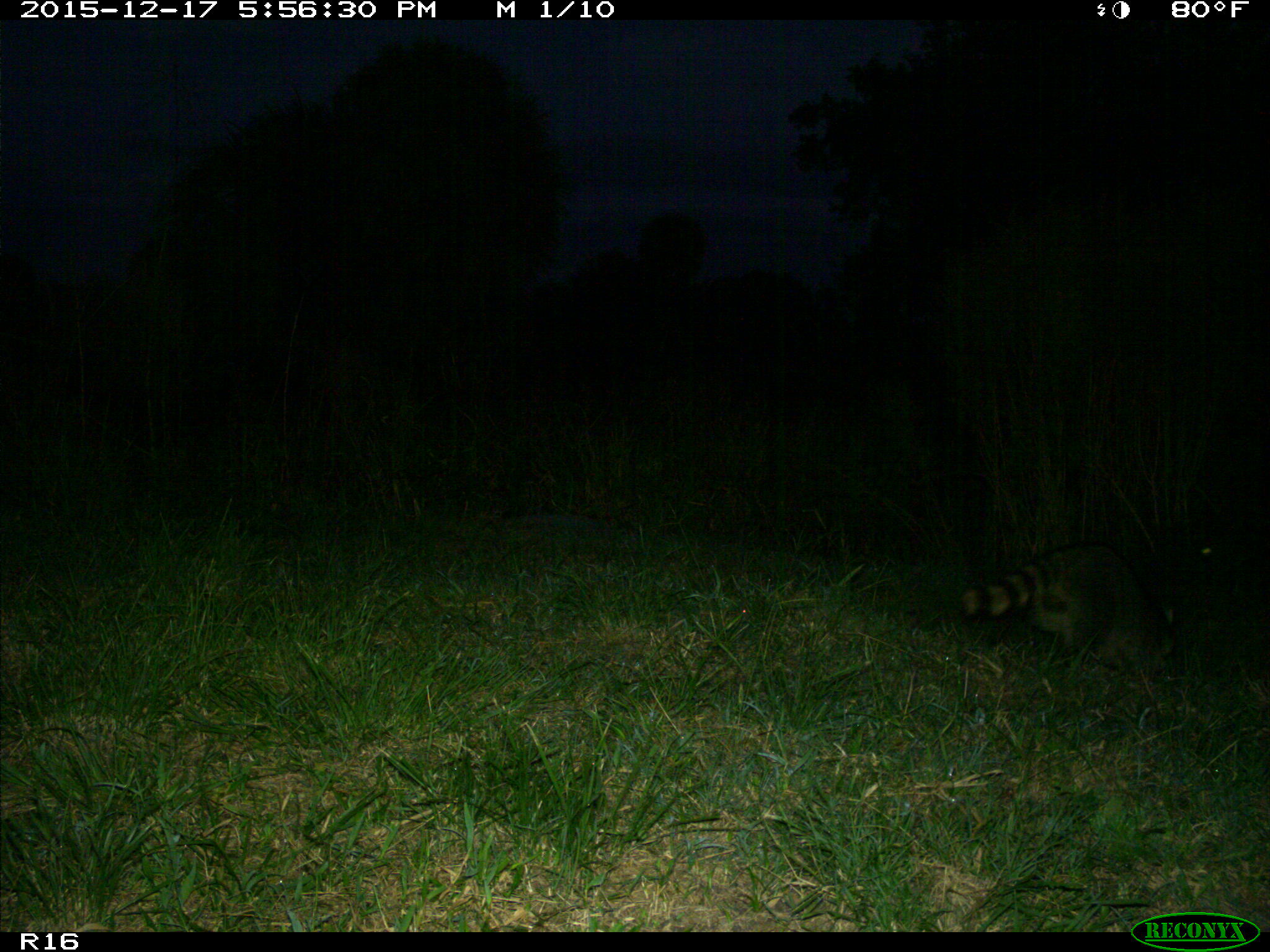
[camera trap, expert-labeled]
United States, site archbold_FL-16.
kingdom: Animalia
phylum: Chordata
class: Mammalia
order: Carnivora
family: Procyonidae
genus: Procyon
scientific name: Procyon lotor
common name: common raccoon